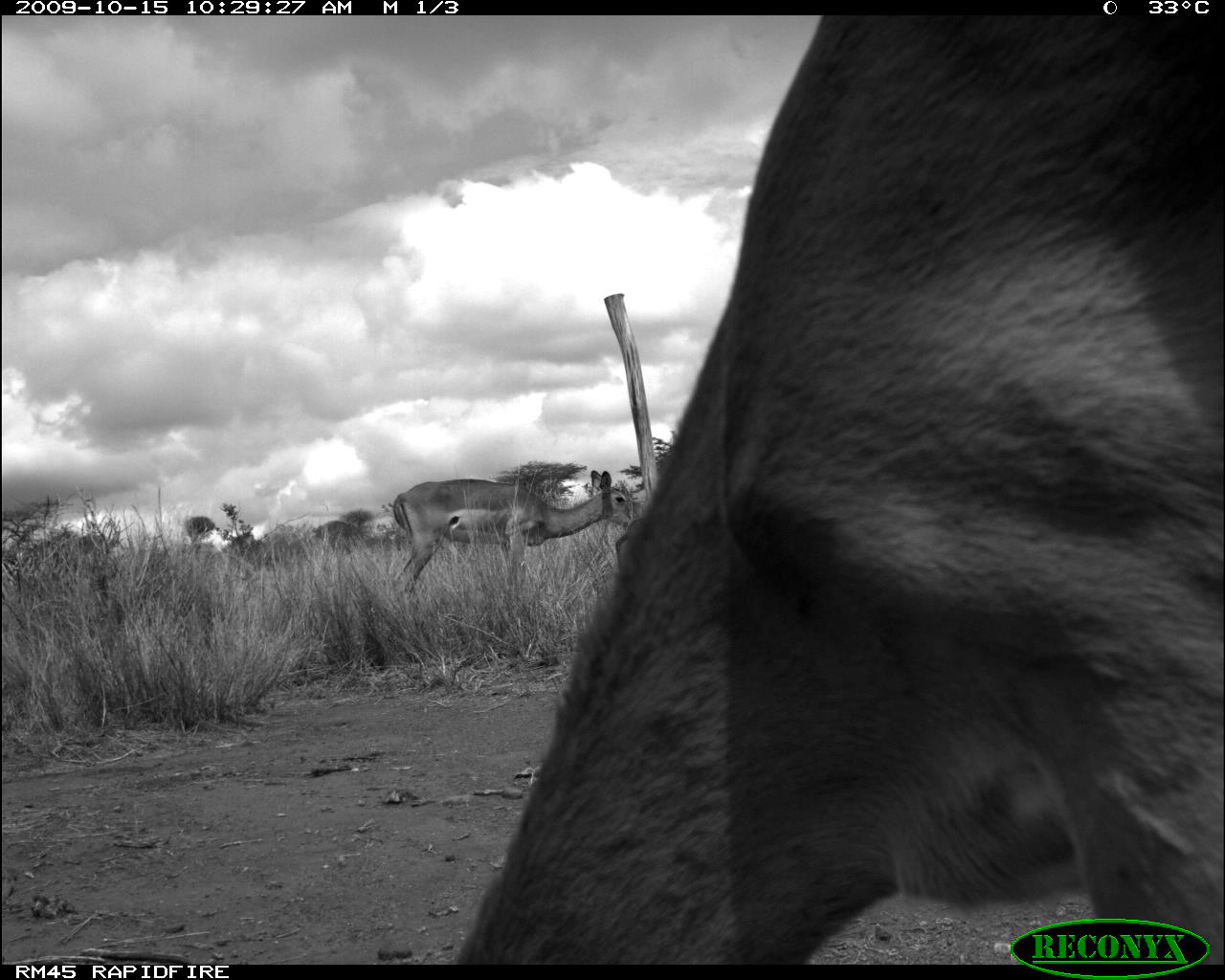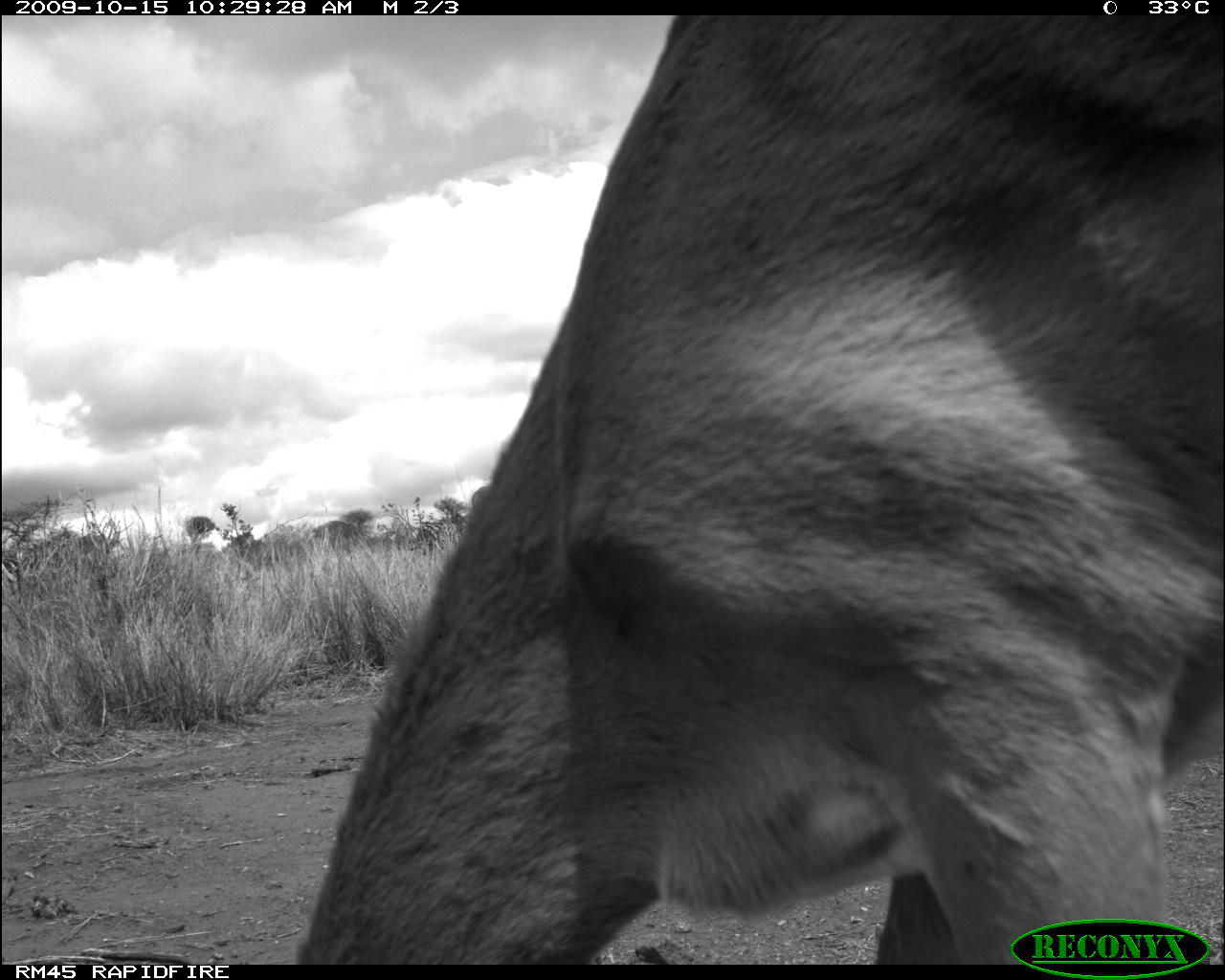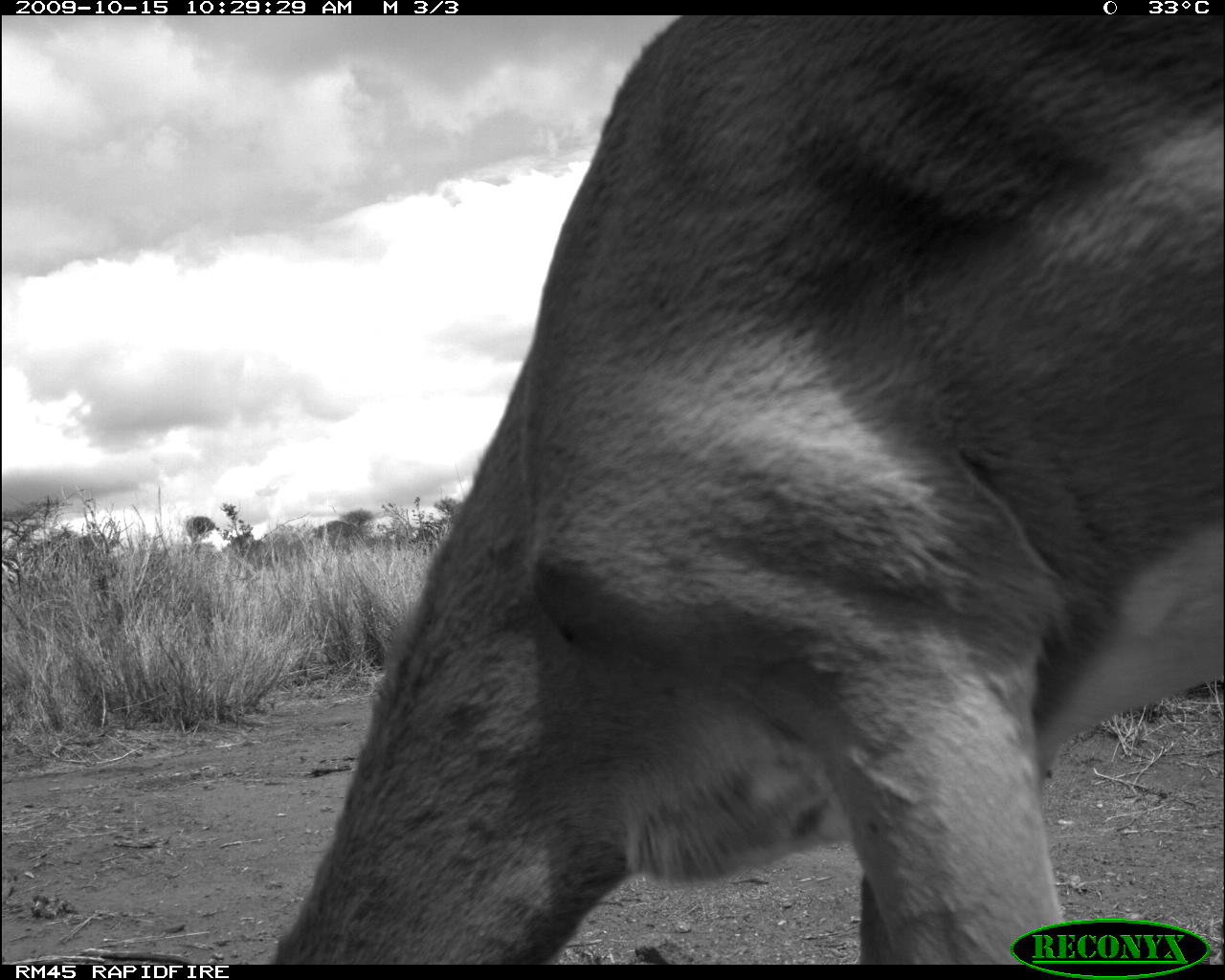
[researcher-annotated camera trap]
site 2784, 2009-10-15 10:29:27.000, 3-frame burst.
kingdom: Animalia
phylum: Chordata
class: Mammalia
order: Artiodactyla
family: Bovidae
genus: Aepyceros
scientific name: Aepyceros melampus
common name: impala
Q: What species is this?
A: Aepyceros melampus (impala).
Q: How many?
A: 2.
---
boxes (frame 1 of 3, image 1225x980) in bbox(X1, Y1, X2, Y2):
aepyceros melampus: bbox(455, 13, 1225, 965); bbox(394, 470, 640, 608)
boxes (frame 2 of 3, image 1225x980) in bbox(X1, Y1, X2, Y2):
aepyceros melampus: bbox(298, 17, 1222, 963)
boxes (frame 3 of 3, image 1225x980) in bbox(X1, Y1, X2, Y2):
aepyceros melampus: bbox(270, 15, 1225, 965)